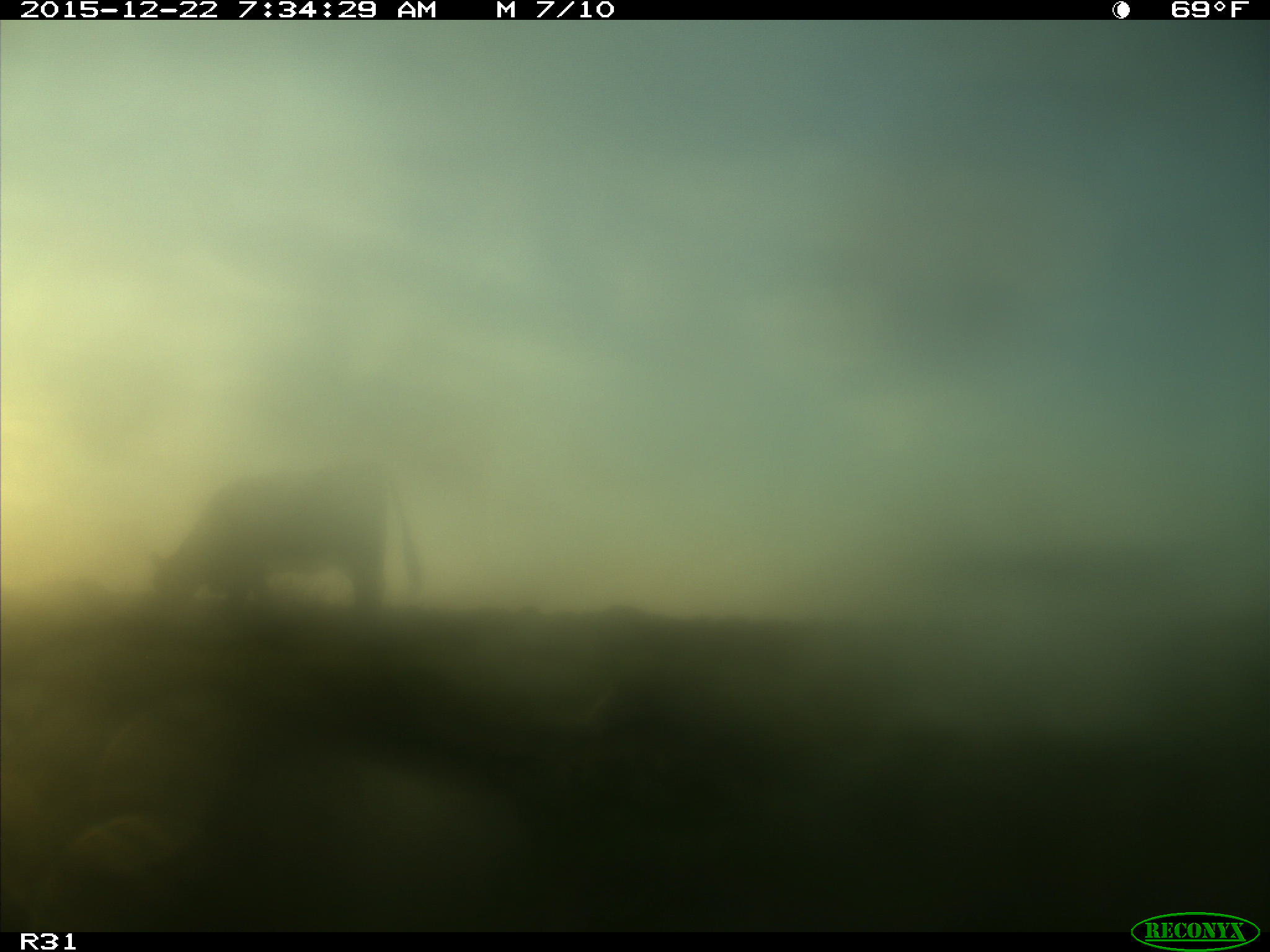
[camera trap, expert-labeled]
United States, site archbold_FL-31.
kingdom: Animalia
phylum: Chordata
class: Mammalia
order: Artiodactyla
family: Bovidae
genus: Bos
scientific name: Bos taurus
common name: domestic cow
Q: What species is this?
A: Bos taurus (domestic cow).